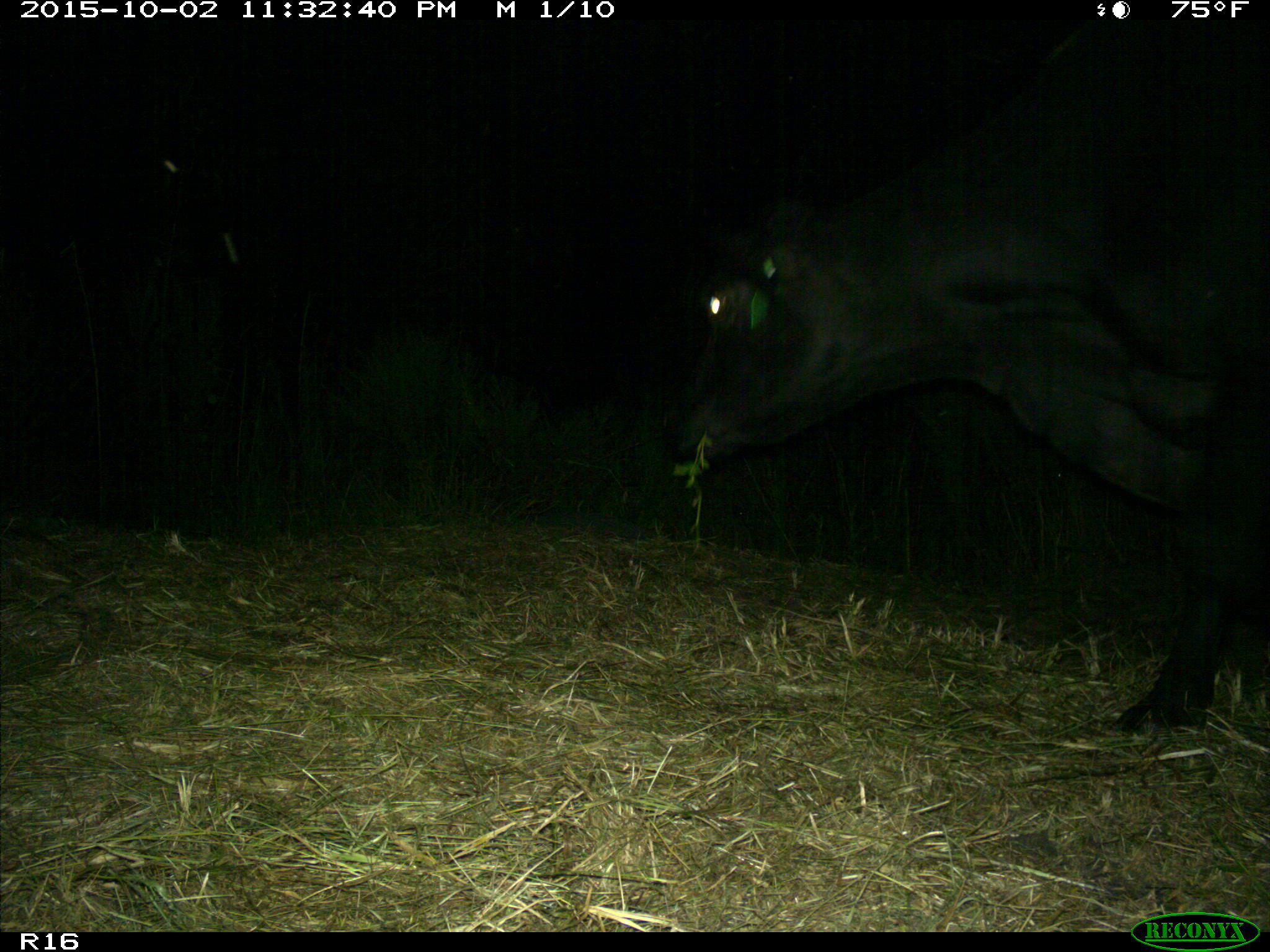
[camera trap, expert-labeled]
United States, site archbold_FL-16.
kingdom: Animalia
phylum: Chordata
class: Mammalia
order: Artiodactyla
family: Bovidae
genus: Bos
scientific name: Bos taurus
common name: domestic cow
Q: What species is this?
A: Bos taurus (domestic cow).